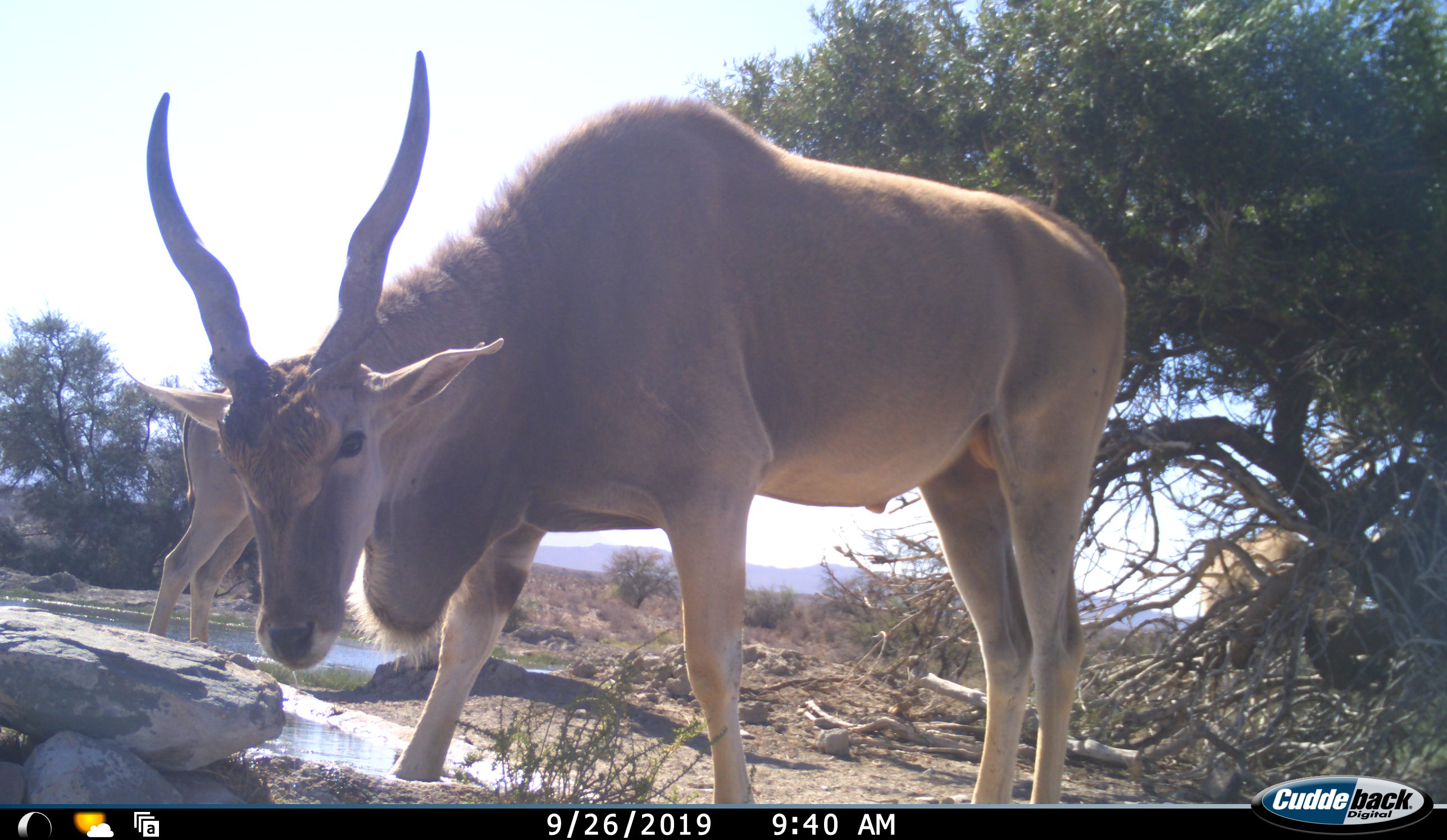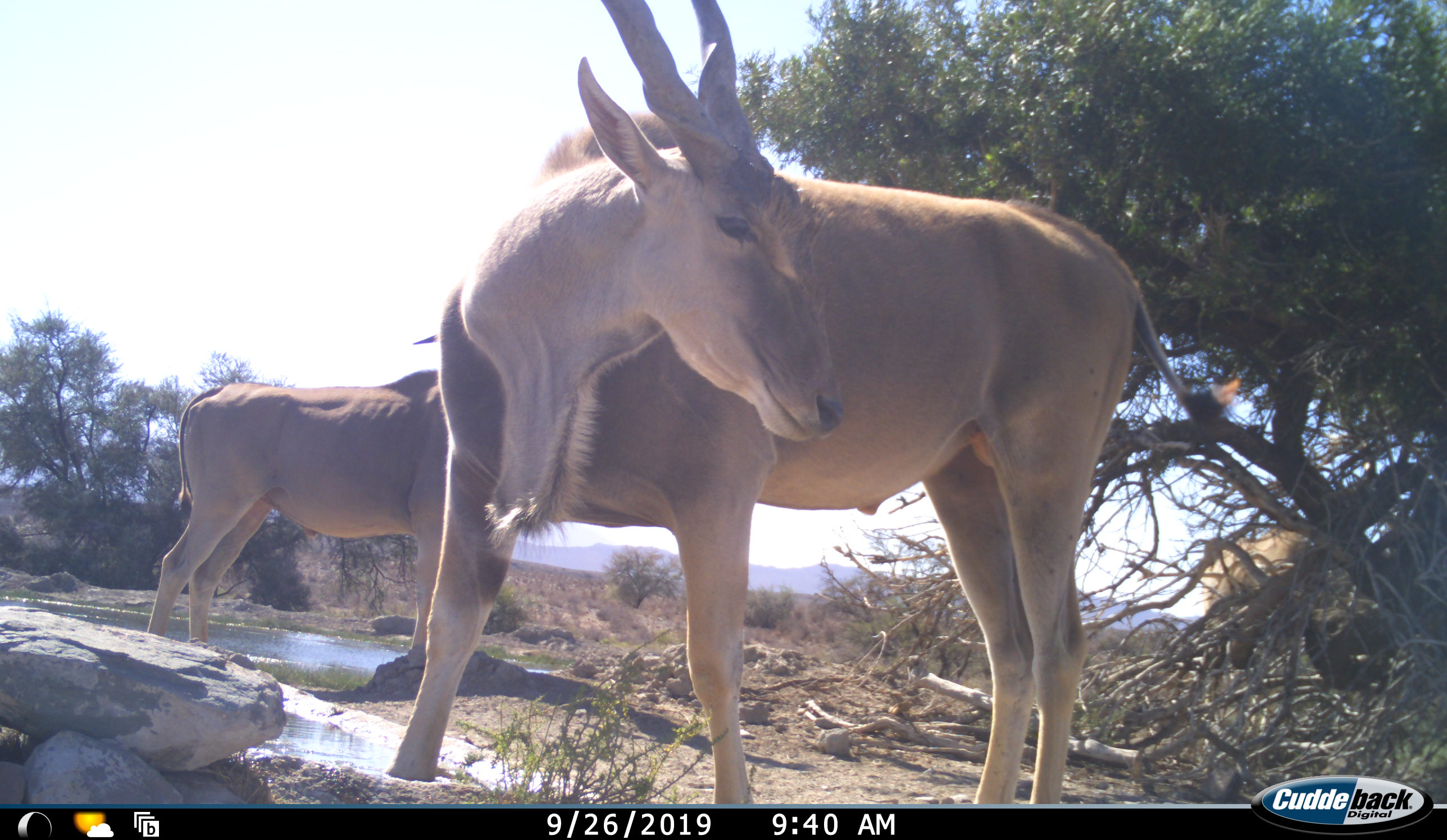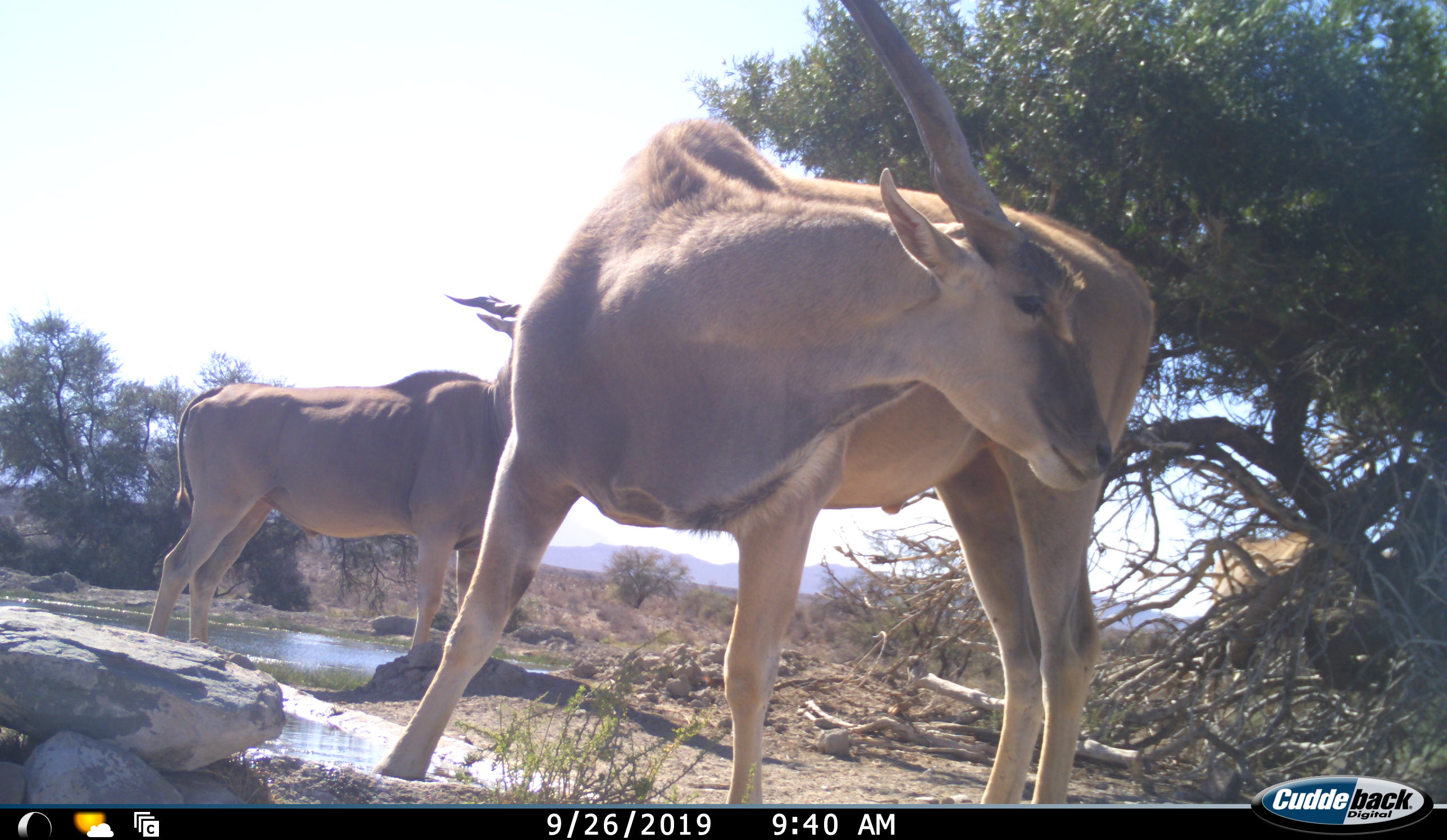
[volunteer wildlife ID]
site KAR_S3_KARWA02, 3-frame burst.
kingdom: Animalia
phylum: Chordata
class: Mammalia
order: Artiodactyla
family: Bovidae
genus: Tragelaphus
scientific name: Tragelaphus oryx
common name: eland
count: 3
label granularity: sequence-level